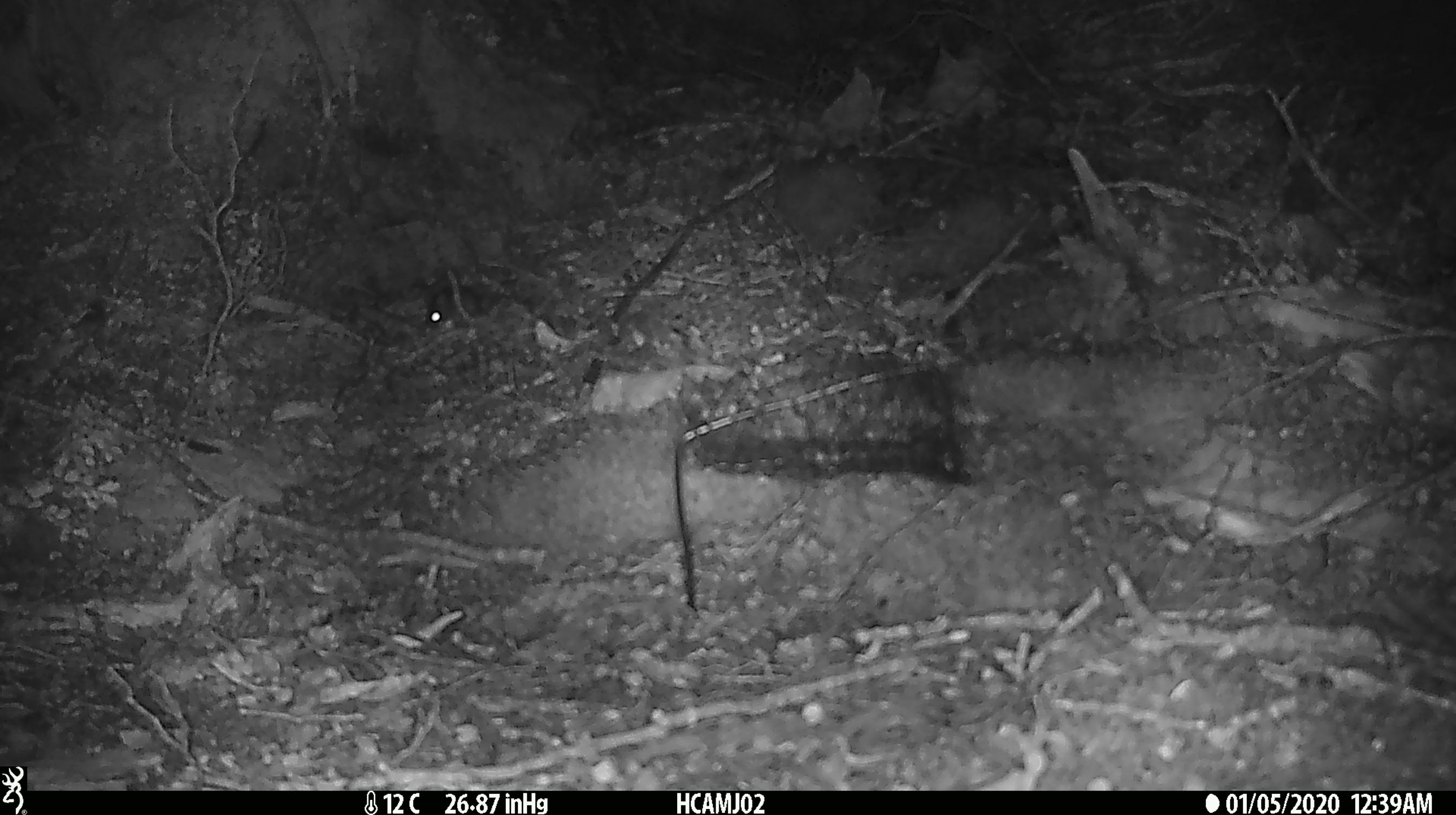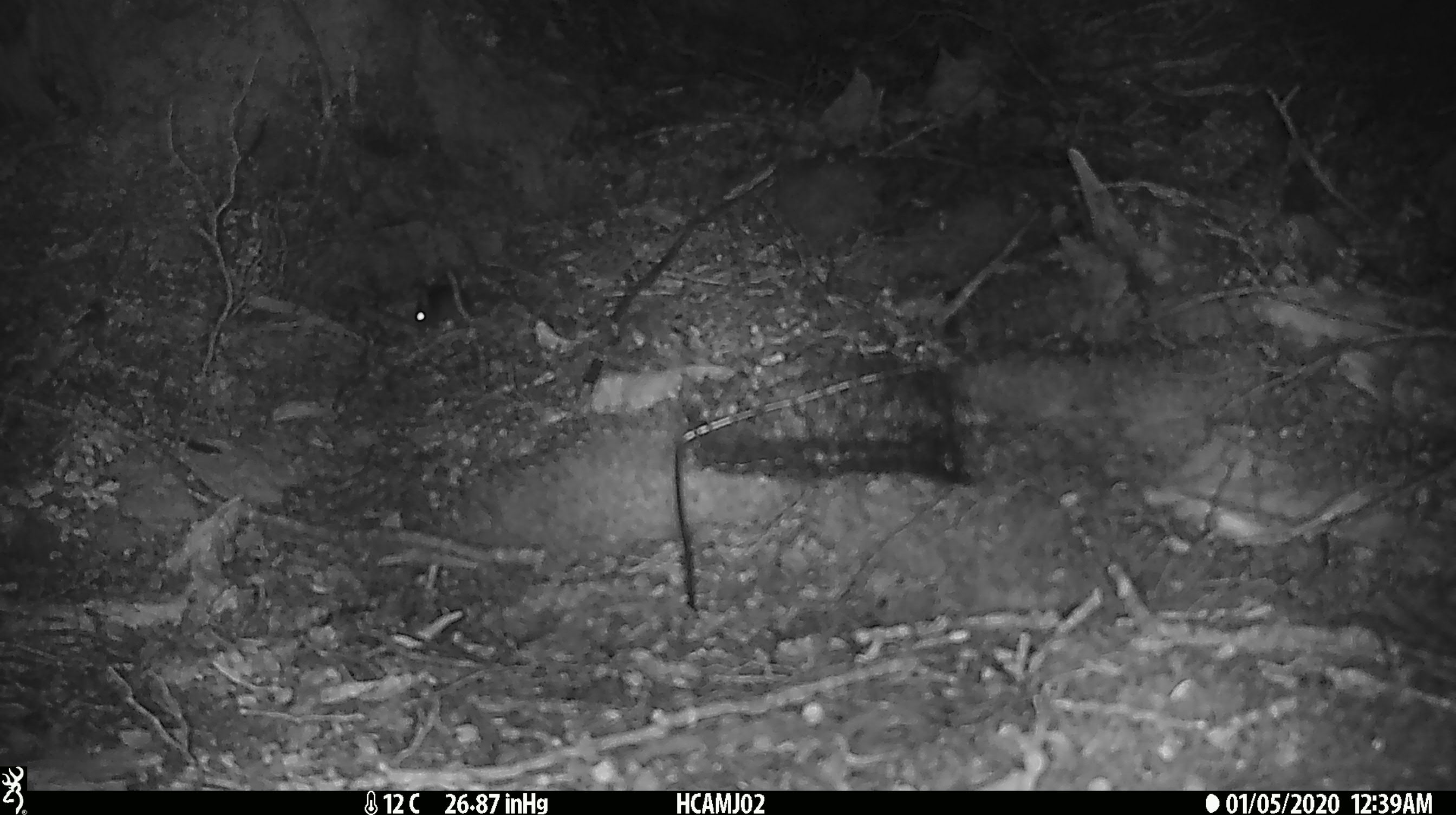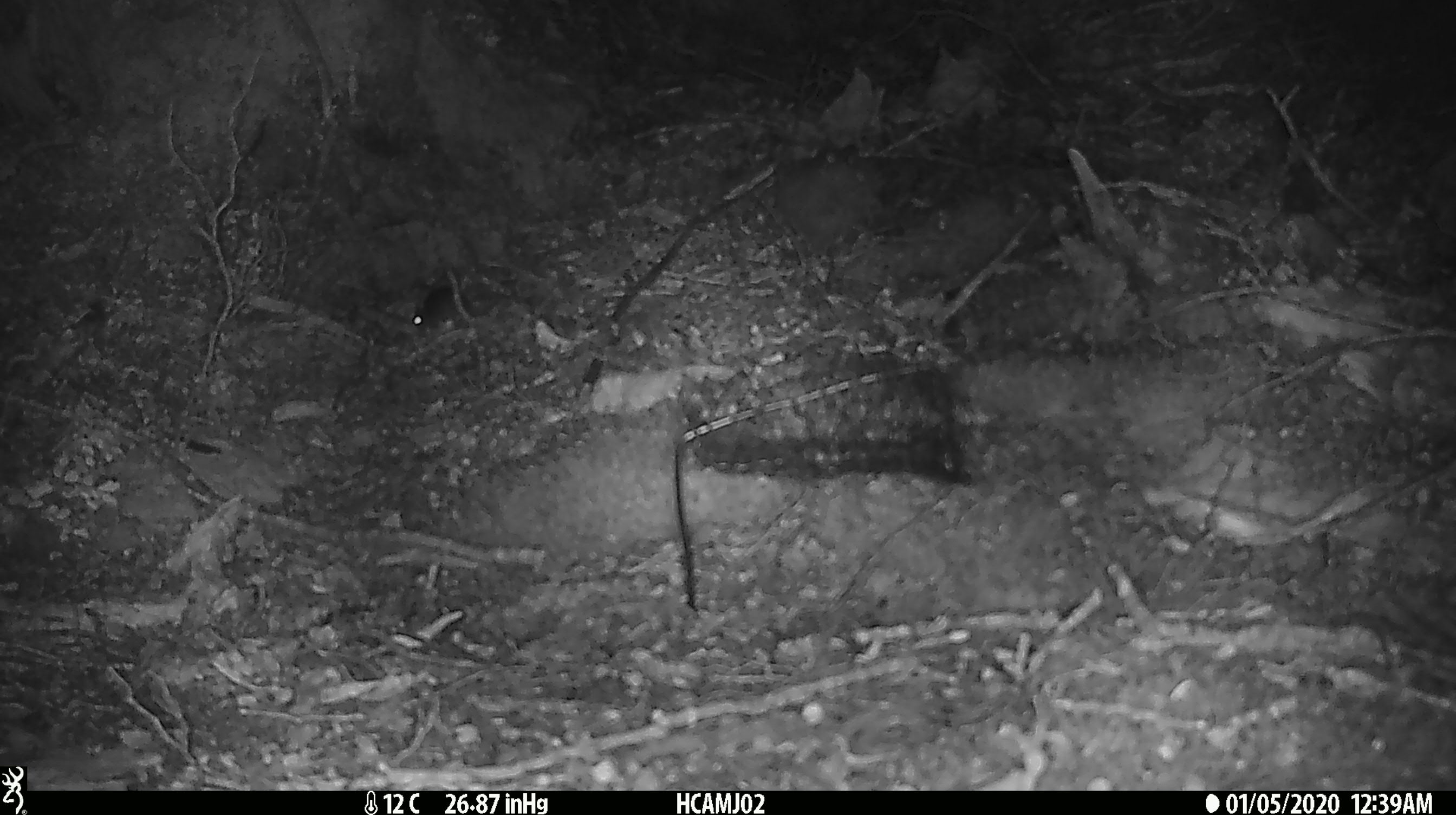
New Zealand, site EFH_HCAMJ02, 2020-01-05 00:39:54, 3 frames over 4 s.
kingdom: Animalia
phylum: Chordata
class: Mammalia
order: Rodentia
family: Muridae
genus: Mus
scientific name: Mus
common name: mouse